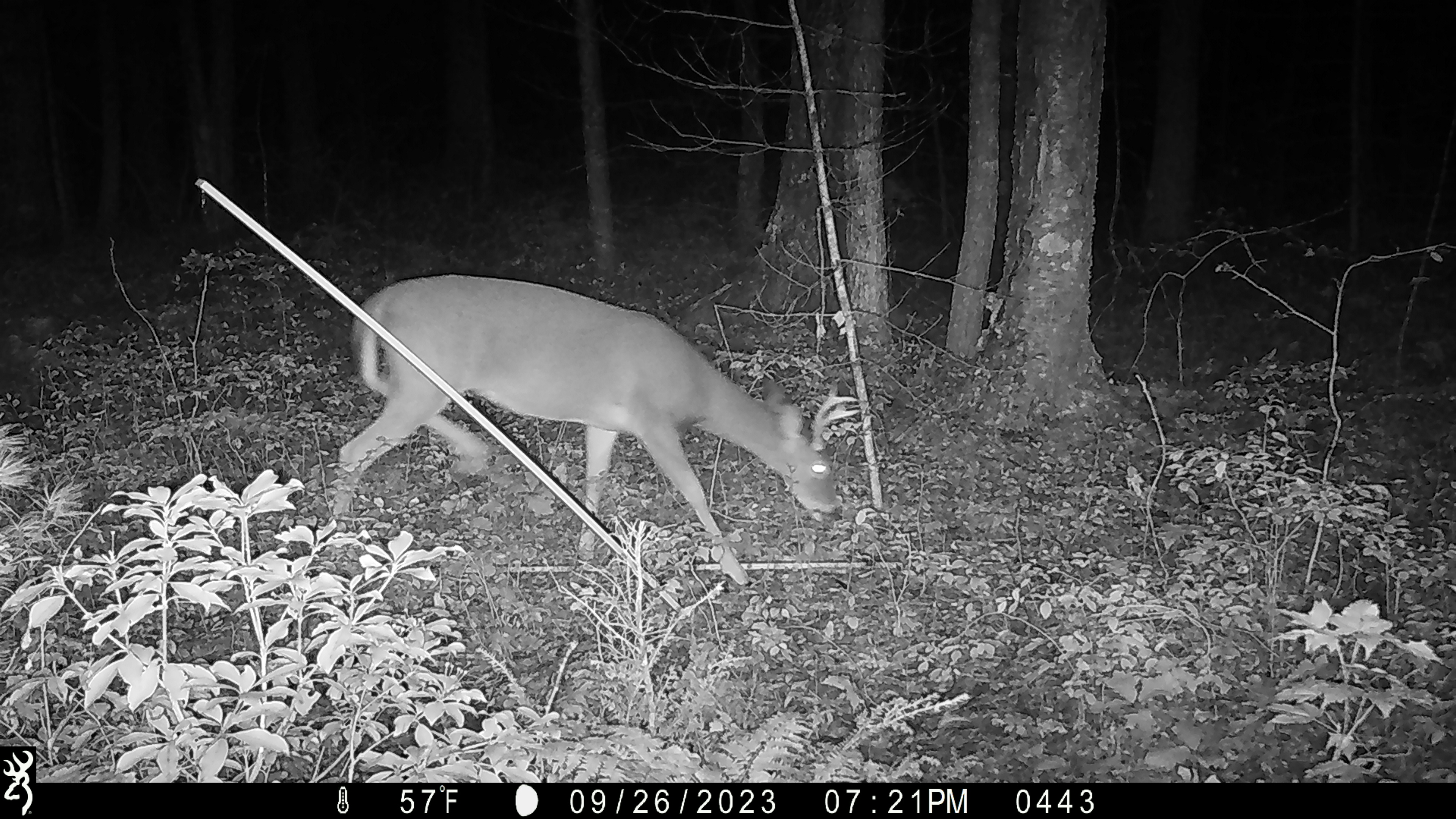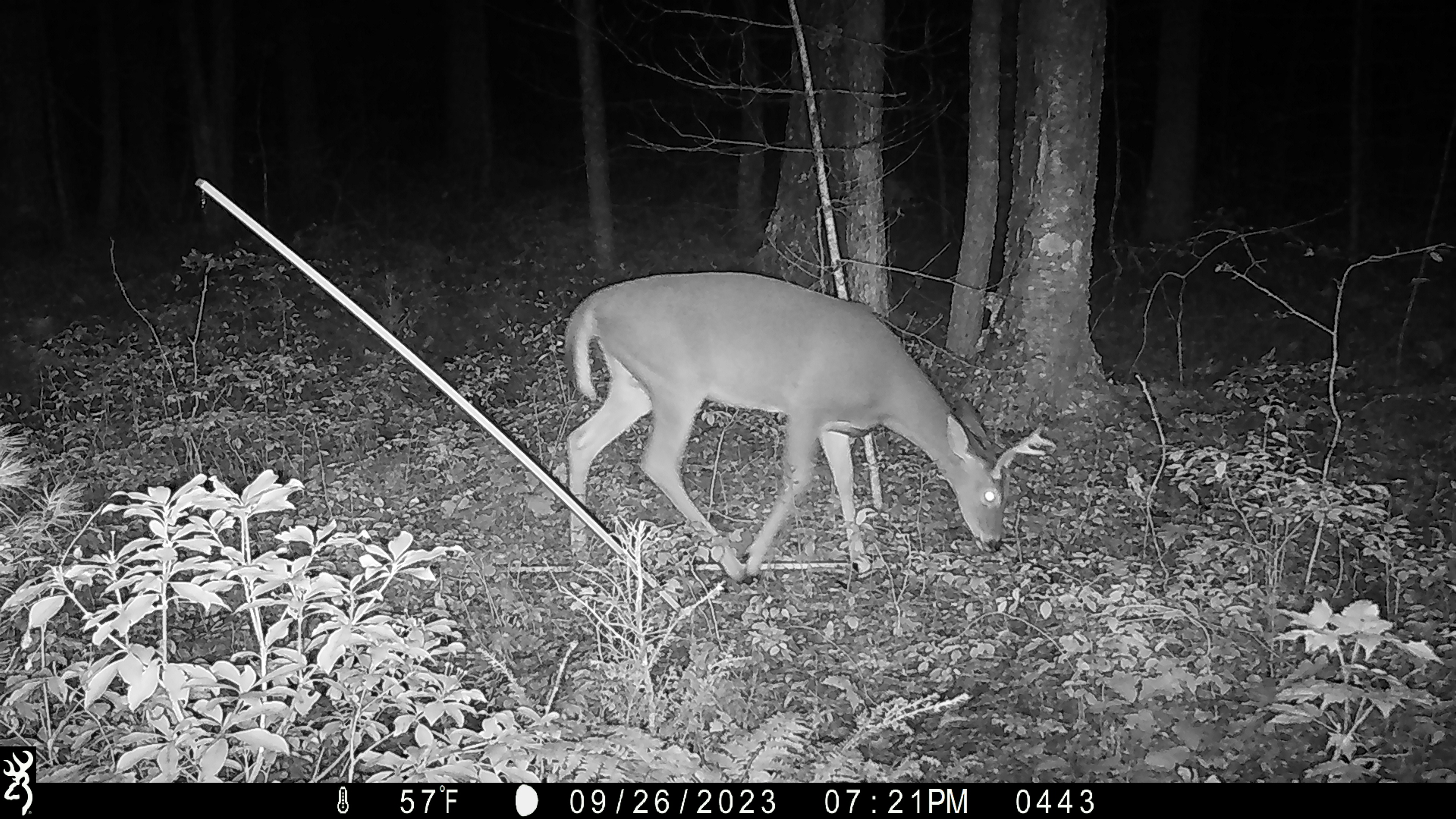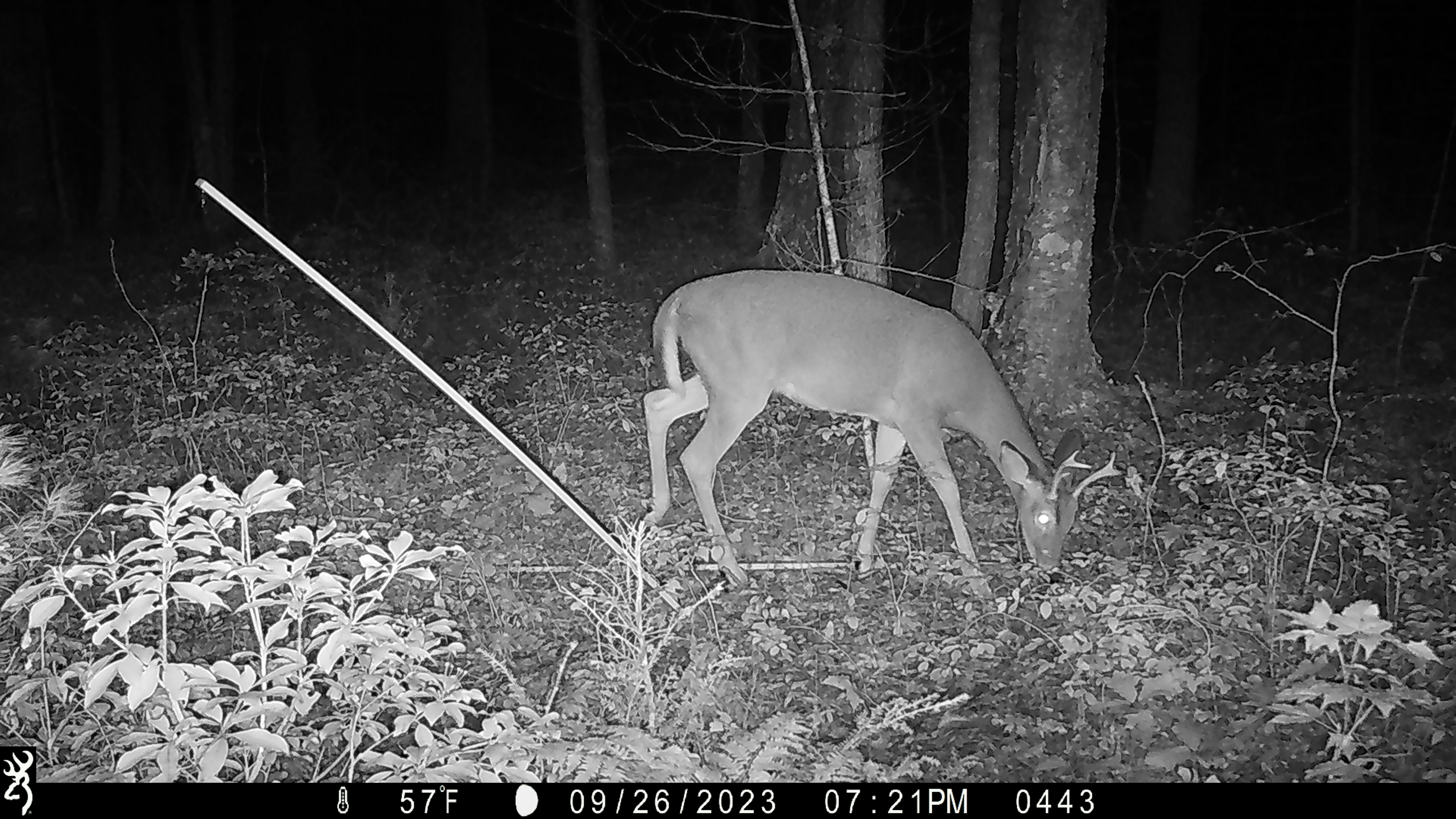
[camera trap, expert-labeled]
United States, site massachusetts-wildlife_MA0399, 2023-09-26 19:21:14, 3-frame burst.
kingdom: Animalia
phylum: Chordata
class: Mammalia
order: Artiodactyla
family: Cervidae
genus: Odocoileus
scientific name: Odocoileus virginianus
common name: white-tailed deer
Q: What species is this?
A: White-tailed deer (Odocoileus virginianus).